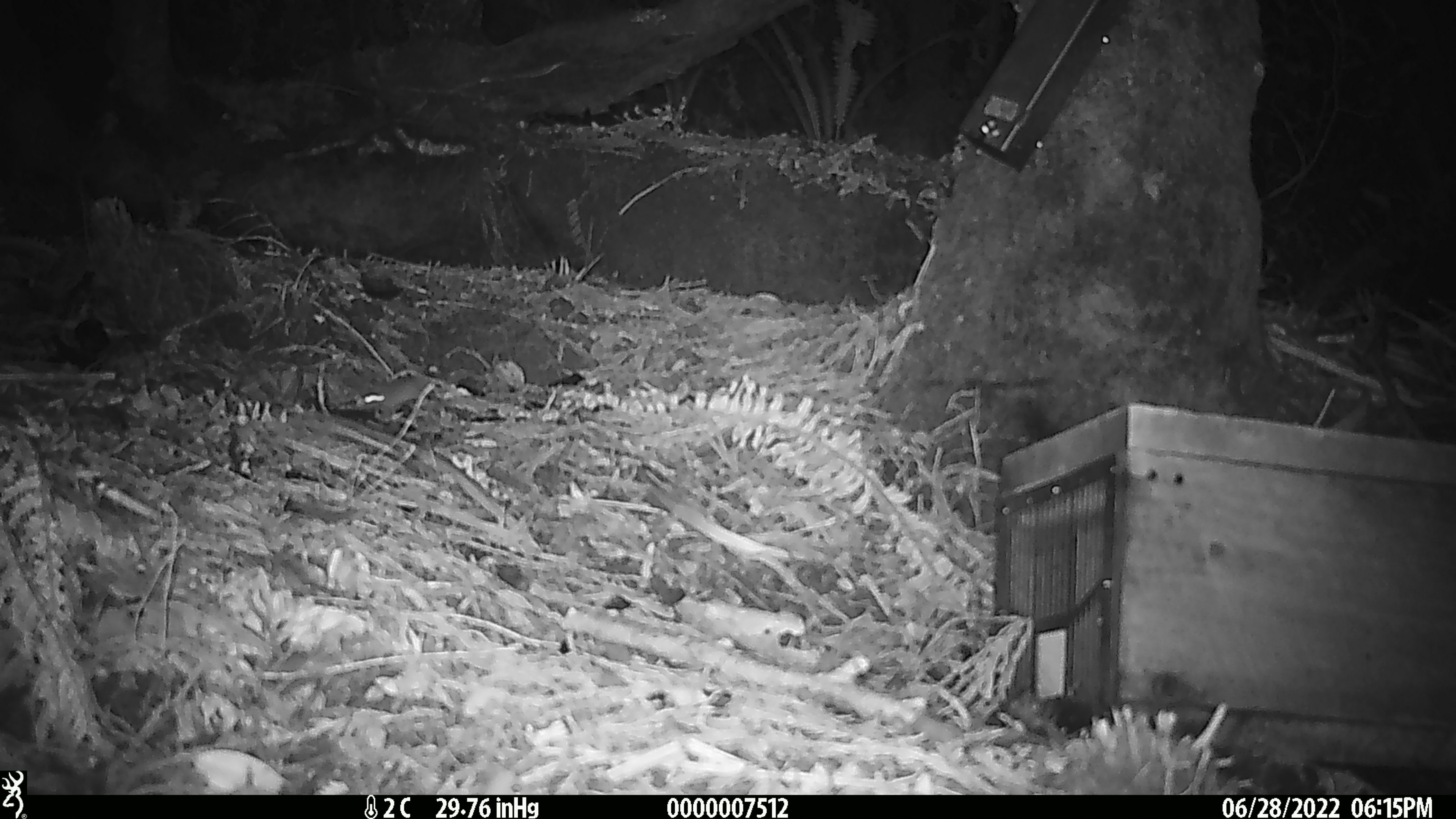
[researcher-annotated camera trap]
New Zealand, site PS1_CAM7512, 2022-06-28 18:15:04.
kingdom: Animalia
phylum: Chordata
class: Mammalia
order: Rodentia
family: Muridae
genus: Mus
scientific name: Mus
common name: mouse